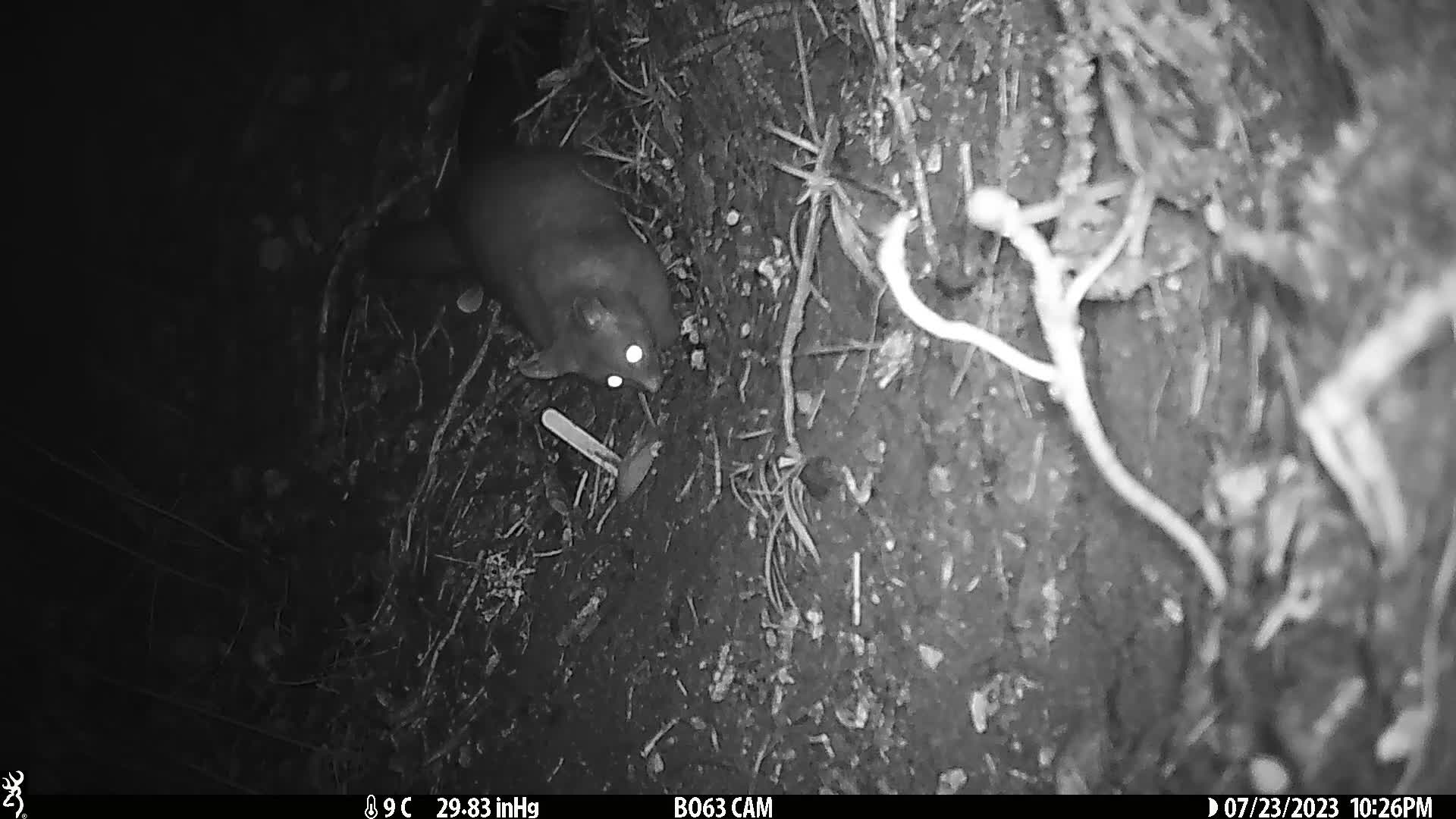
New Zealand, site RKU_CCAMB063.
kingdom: Animalia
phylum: Chordata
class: Mammalia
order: Diprotodontia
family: Phalangeridae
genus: Trichosurus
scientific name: Trichosurus vulpecula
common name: common brushtail possum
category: possum